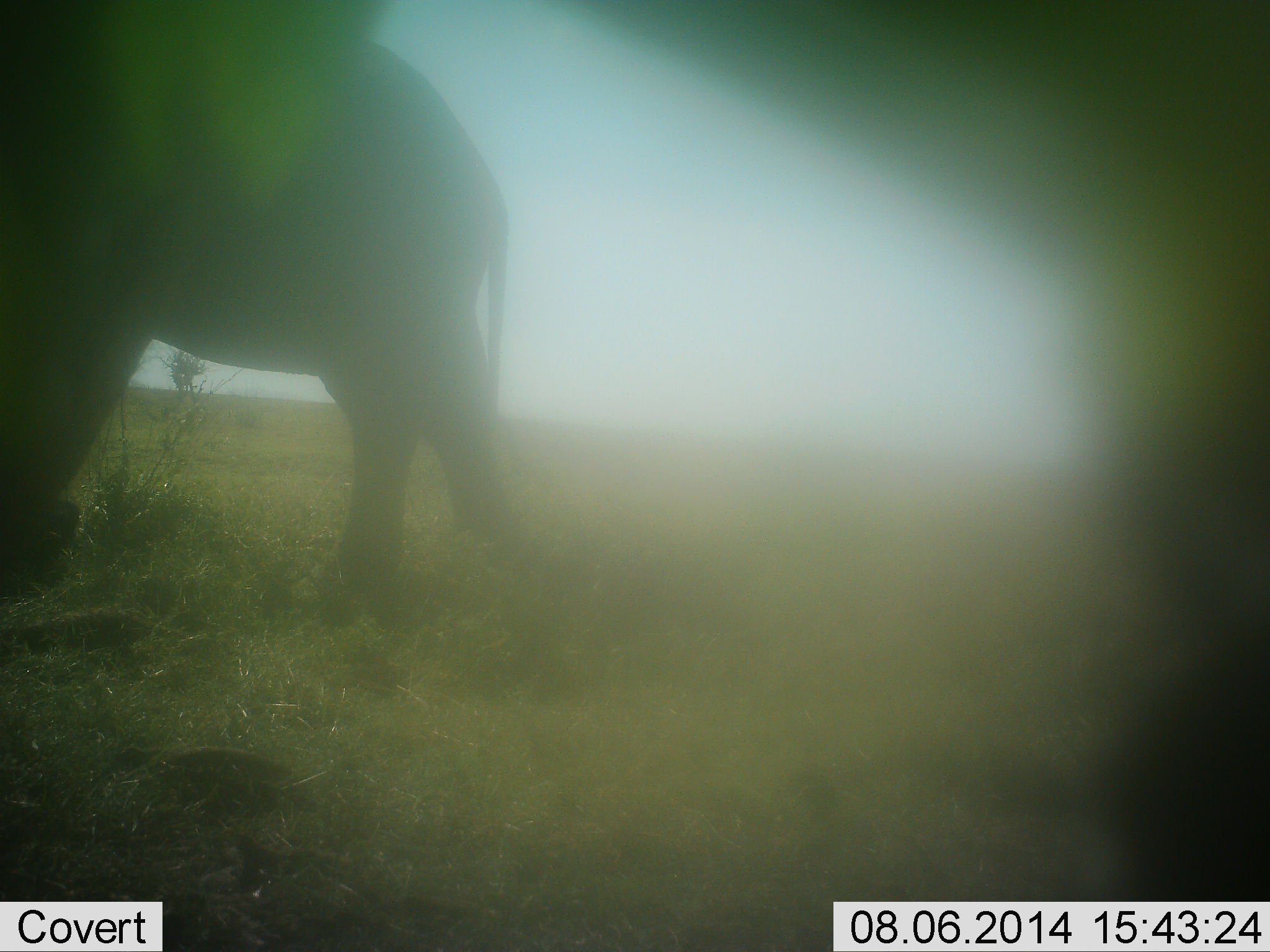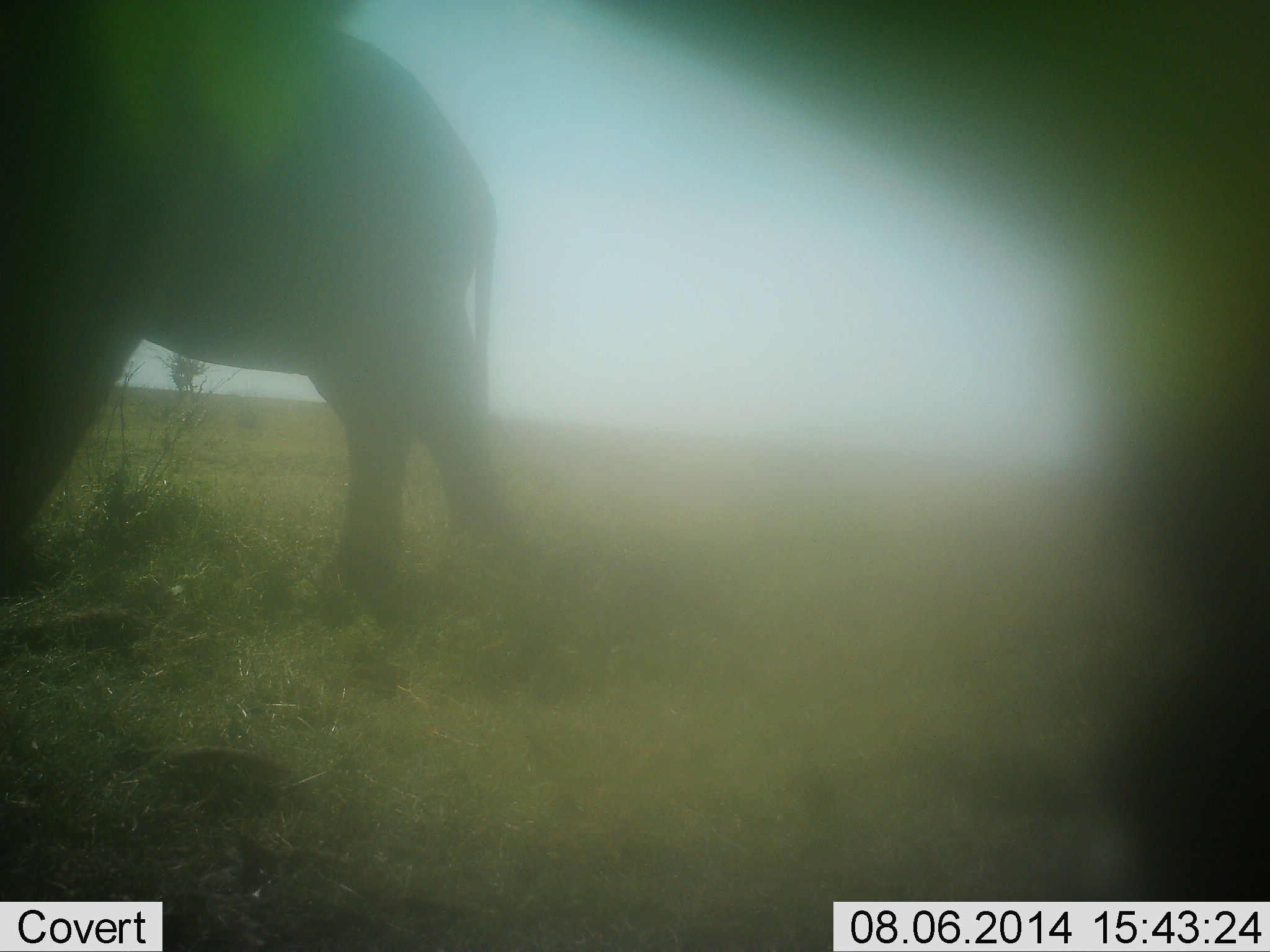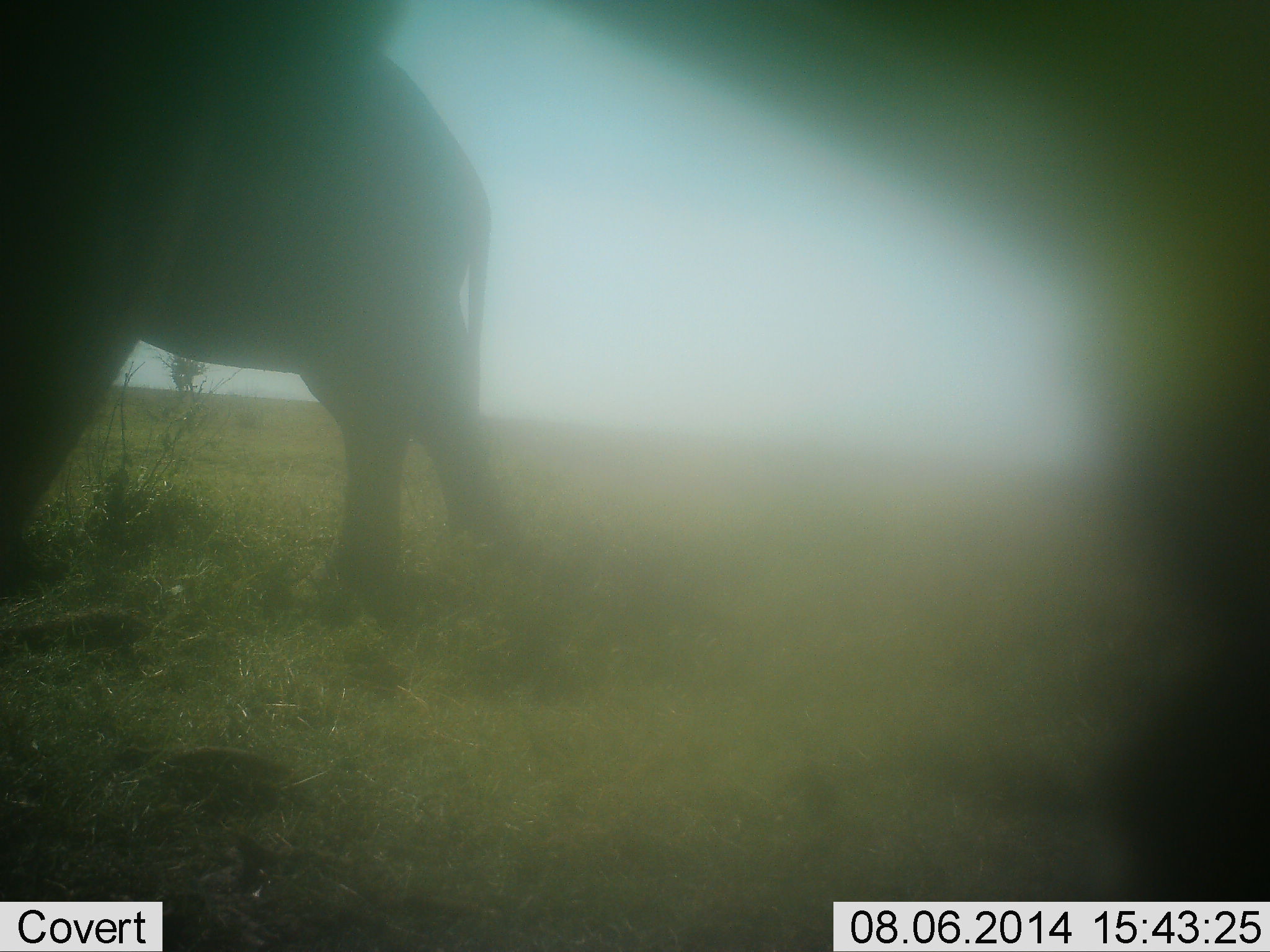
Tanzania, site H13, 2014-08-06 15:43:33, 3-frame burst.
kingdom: Animalia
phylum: Chordata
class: Mammalia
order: Proboscidea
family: Elephantidae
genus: Loxodonta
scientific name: Loxodonta africana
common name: african bush elephant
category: elephant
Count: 2.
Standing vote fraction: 50%.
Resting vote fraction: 0%.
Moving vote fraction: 50%.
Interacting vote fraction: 0%.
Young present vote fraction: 0%.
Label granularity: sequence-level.